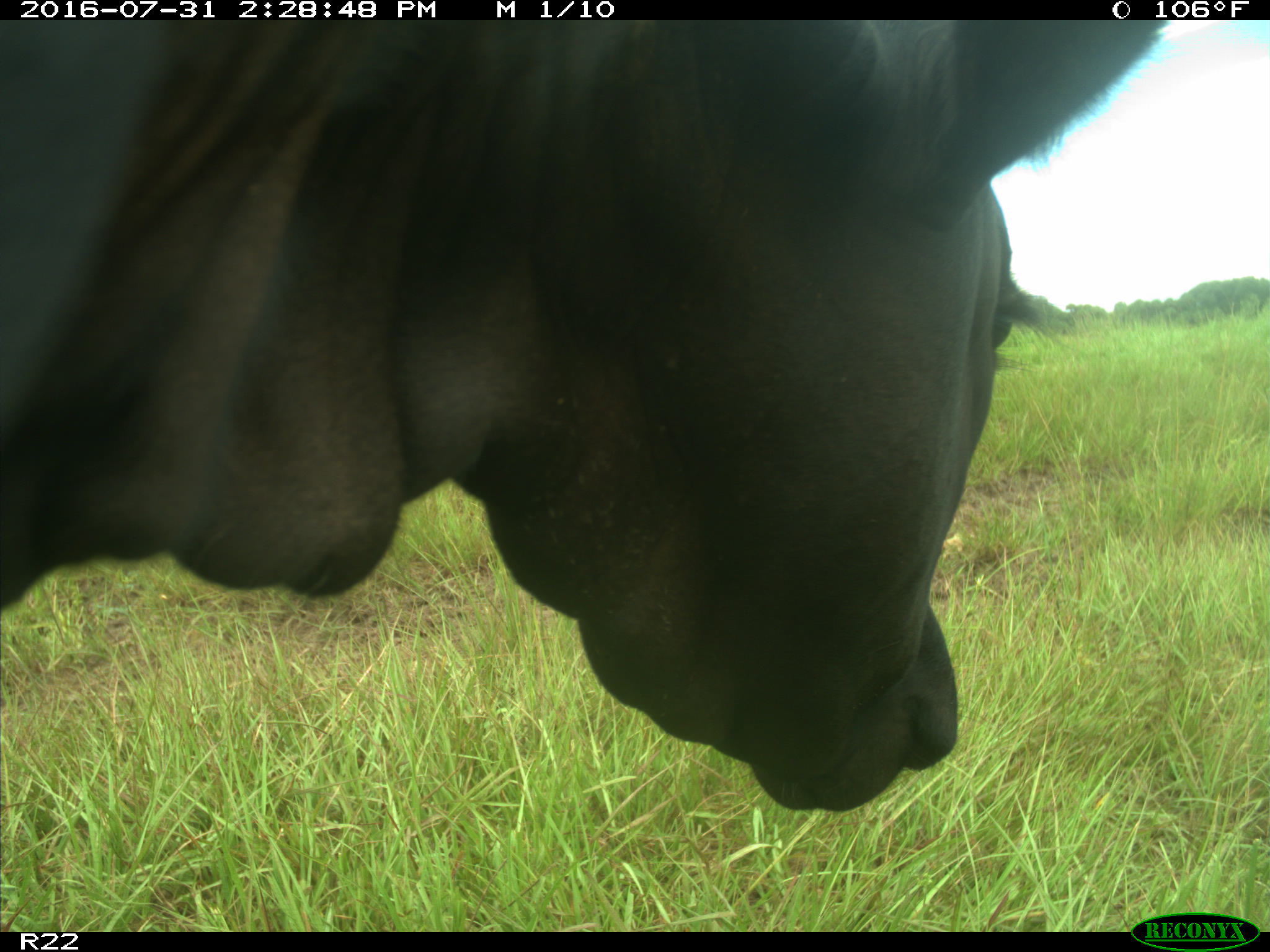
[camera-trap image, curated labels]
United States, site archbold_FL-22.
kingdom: Animalia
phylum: Chordata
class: Mammalia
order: Artiodactyla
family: Bovidae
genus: Bos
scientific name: Bos taurus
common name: domestic cow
Bos taurus (domestic cow).